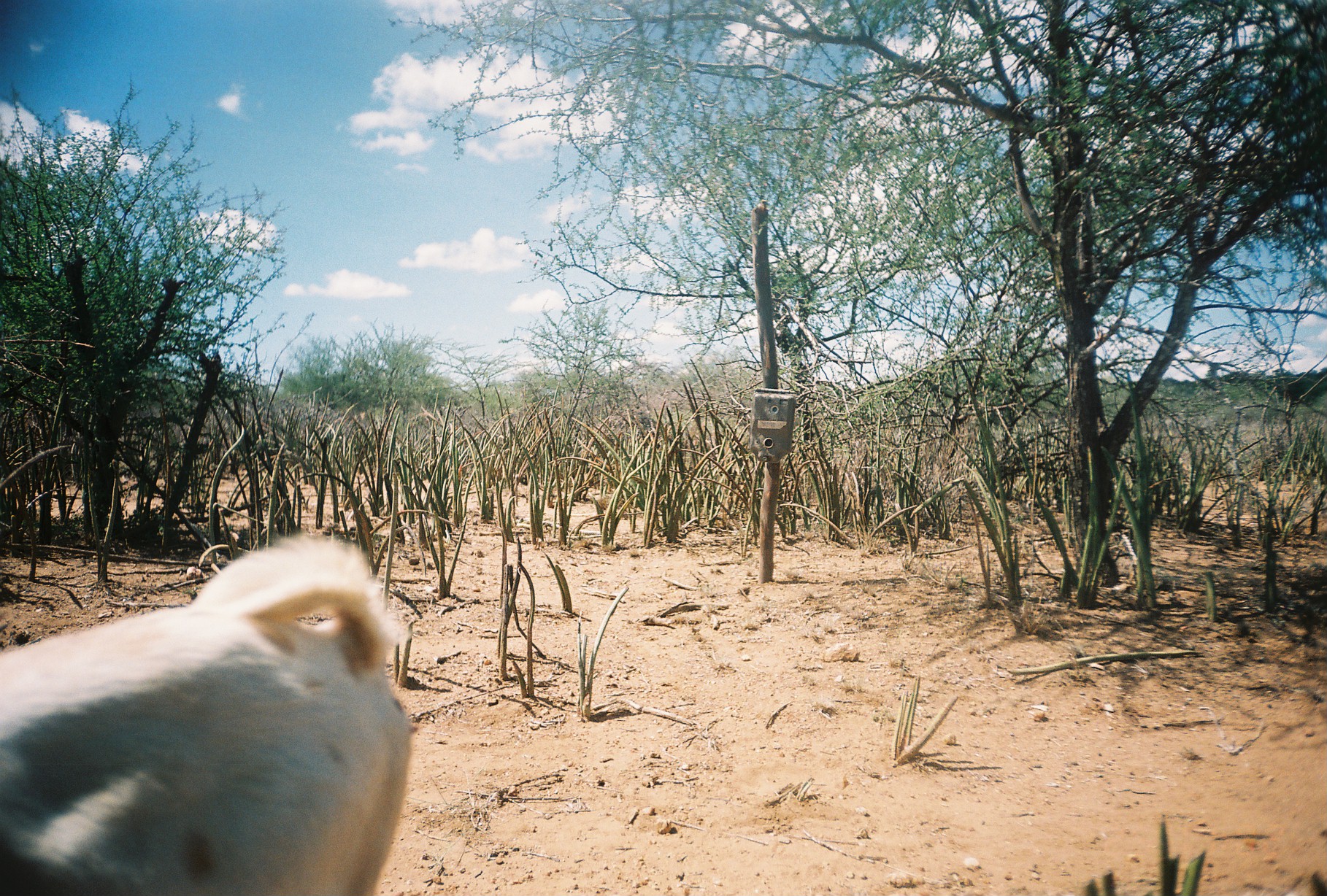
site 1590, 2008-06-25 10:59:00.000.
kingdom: Animalia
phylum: Chordata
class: Mammalia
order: Artiodactyla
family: Bovidae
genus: Capra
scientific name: Capra aegagrus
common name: wild goat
Capra aegagrus (wild goat), count 1.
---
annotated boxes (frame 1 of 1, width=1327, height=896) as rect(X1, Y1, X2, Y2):
capra aegagrus: rect(1, 526, 426, 895)